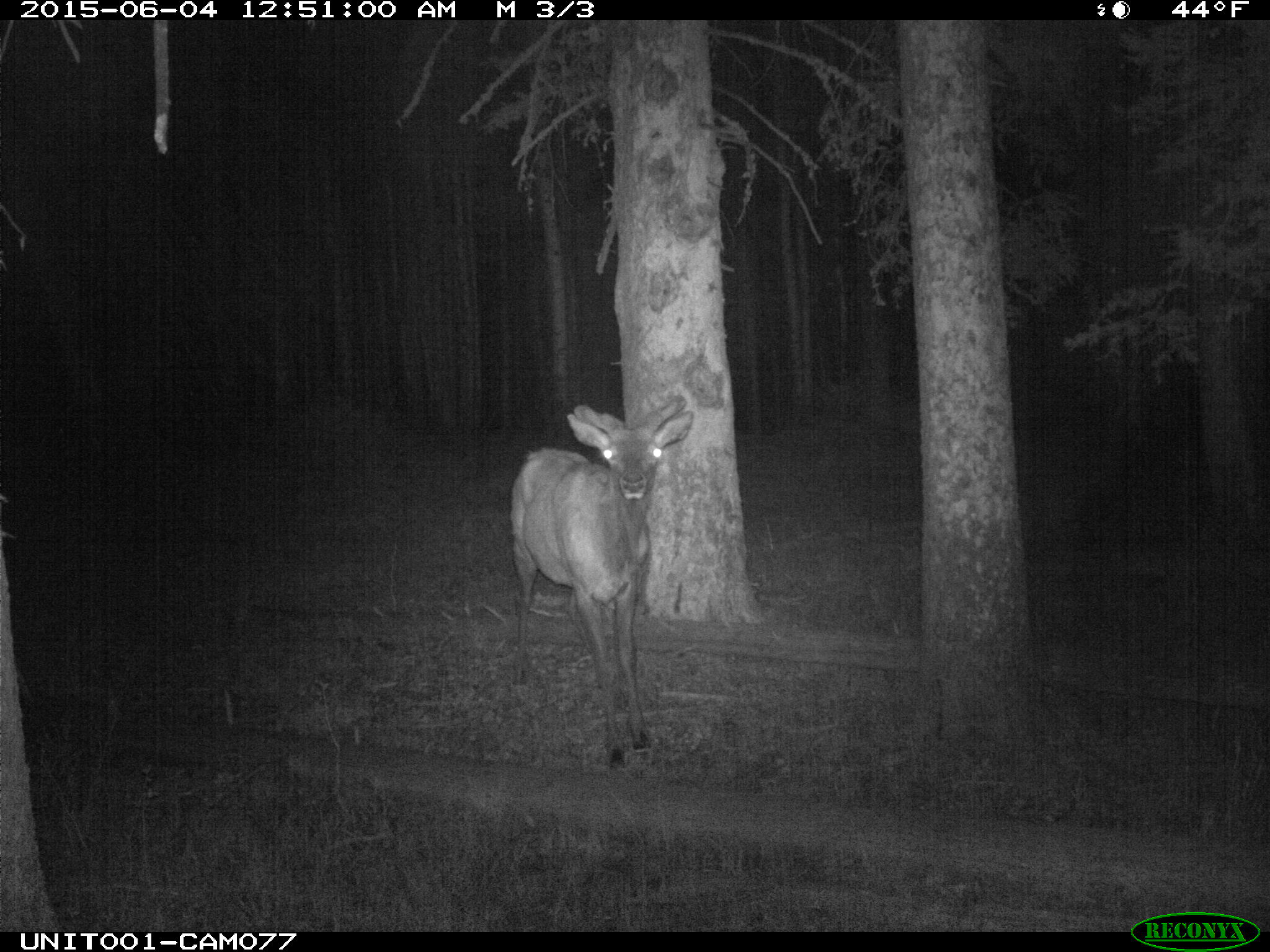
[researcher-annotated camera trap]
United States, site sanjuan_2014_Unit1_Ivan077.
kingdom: Animalia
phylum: Chordata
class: Mammalia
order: Artiodactyla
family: Cervidae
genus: Cervus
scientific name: Cervus elaphus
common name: red deer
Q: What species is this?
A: Cervus elaphus (red deer).